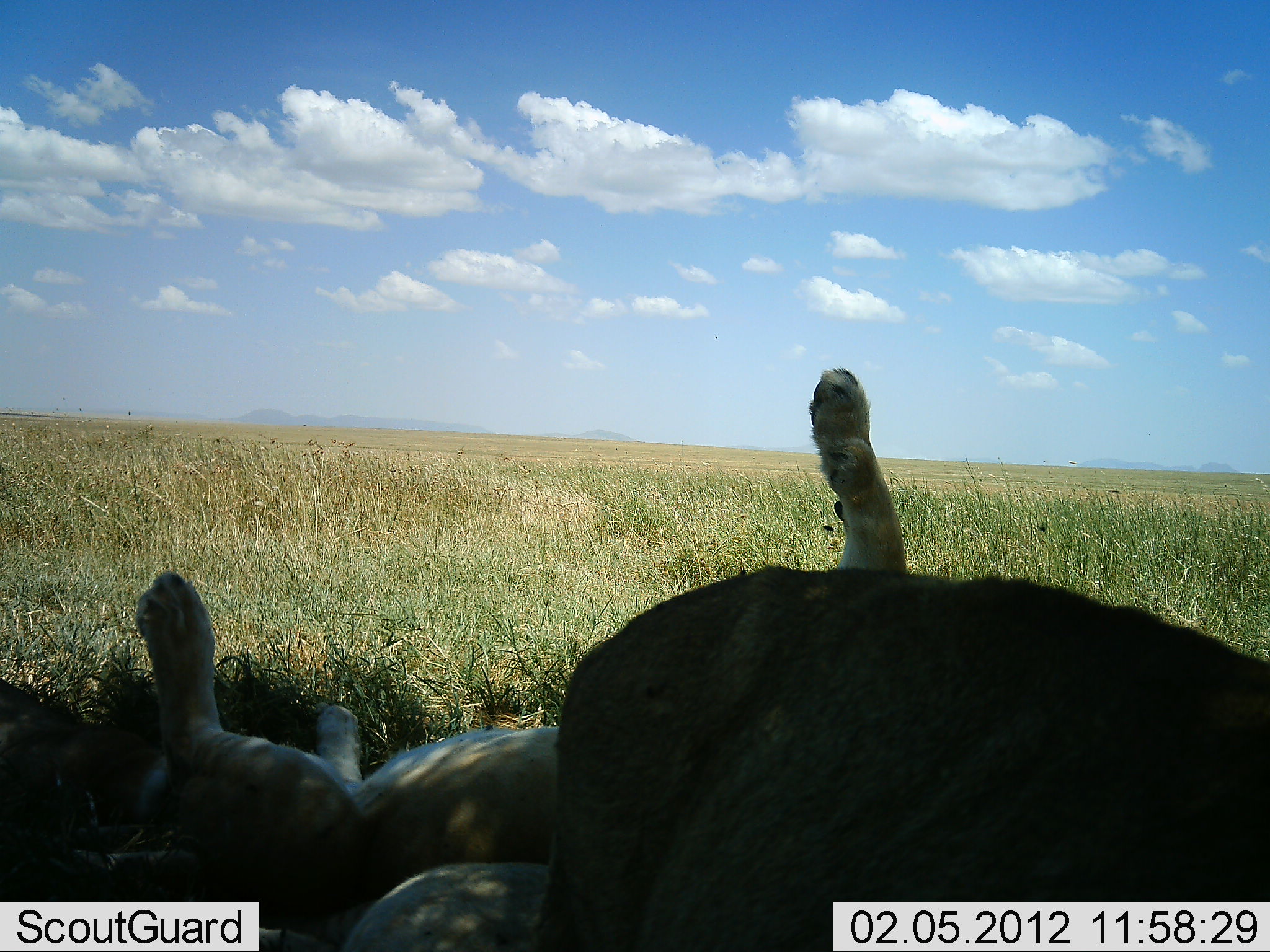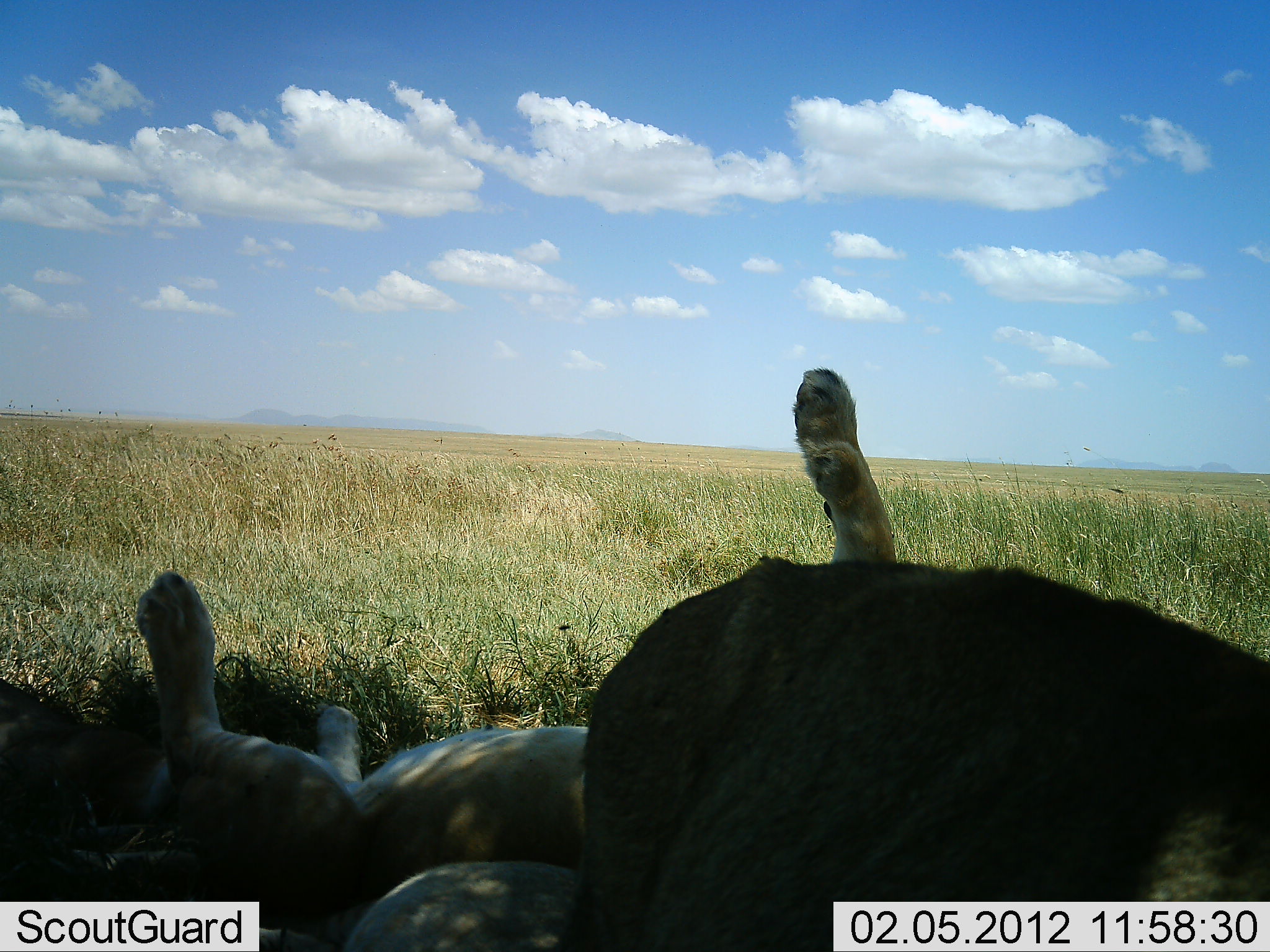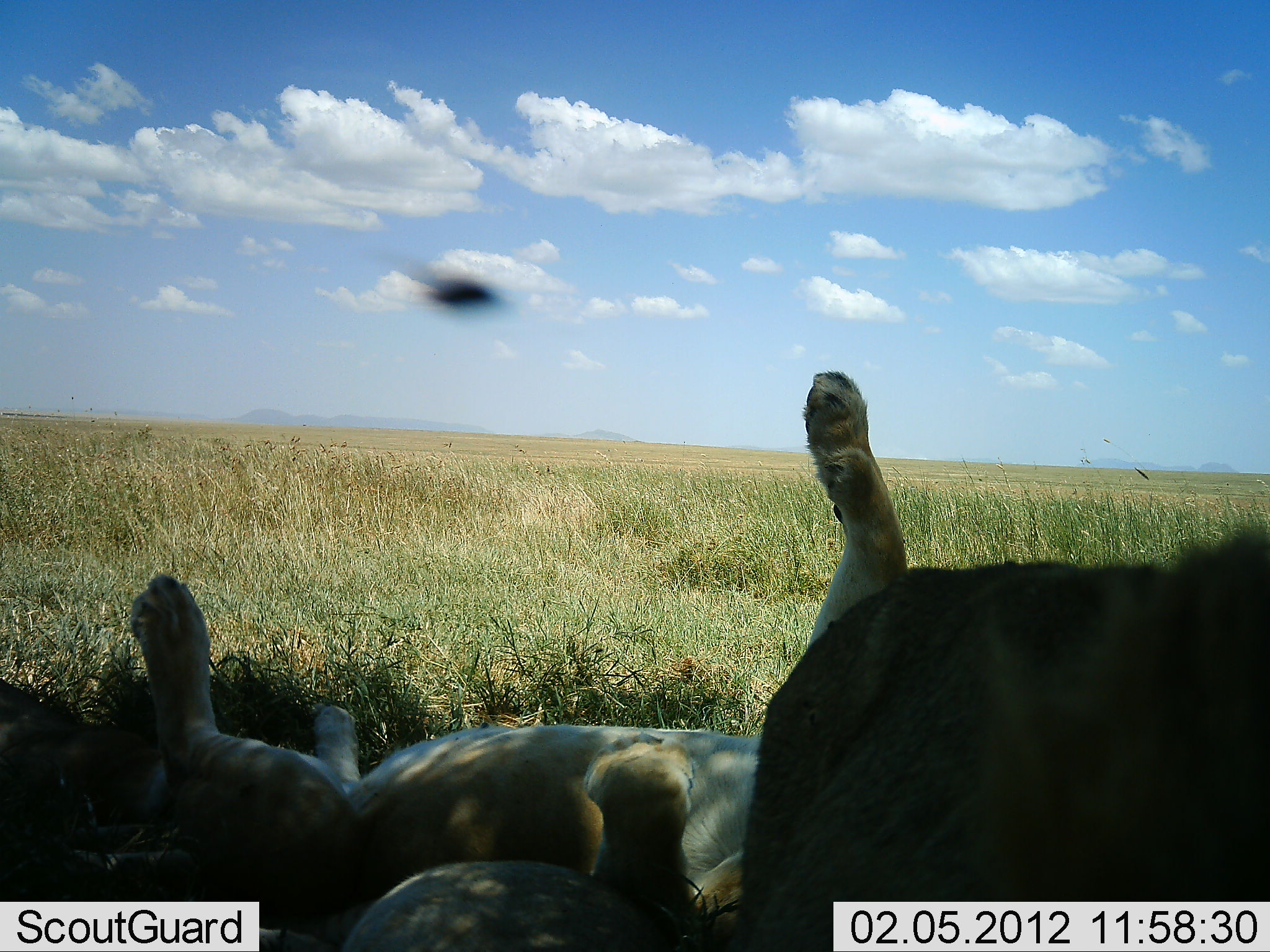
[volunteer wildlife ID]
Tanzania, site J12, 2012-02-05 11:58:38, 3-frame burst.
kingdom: Animalia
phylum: Chordata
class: Mammalia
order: Carnivora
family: Felidae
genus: Panthera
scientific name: Panthera leo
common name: lion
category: lionfemale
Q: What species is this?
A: Lionfemale (lion) (Panthera leo).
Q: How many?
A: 2.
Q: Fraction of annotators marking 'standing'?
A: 8%.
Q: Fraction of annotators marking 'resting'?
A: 67%.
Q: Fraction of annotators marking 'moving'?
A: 0%.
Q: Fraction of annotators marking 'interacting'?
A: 50%.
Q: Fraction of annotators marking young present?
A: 8%.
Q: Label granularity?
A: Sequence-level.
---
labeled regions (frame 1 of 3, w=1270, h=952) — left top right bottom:
animal: 124 368 942 904; 541 559 1270 952; 0 644 320 900; 257 863 563 952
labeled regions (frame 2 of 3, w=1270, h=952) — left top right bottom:
animal: 135 372 899 911; 573 555 1270 952; 0 685 204 901; 258 861 583 952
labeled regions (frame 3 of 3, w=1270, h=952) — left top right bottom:
animal: 128 370 903 952; 741 512 1270 952; 0 679 259 901; 259 860 677 952